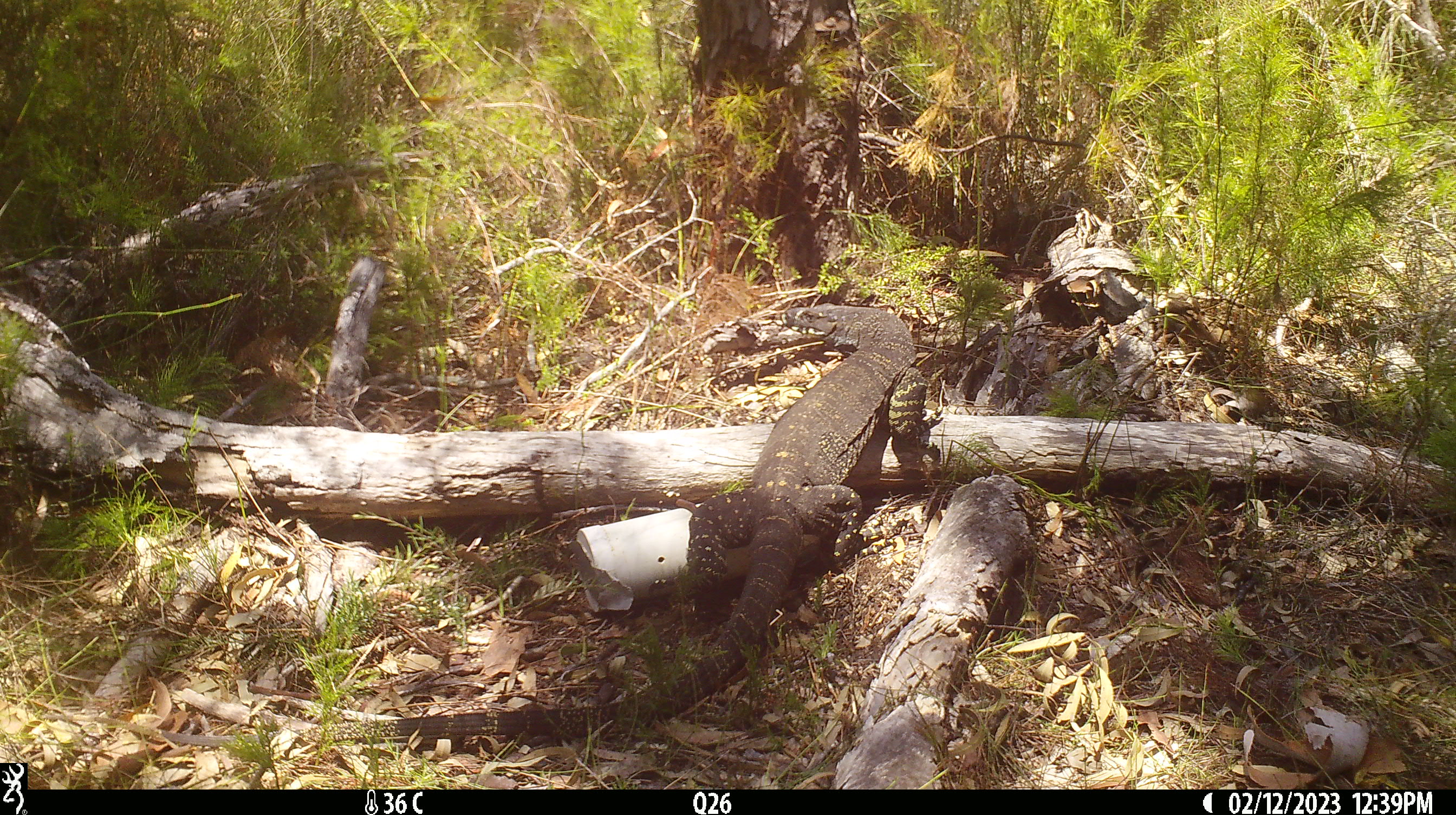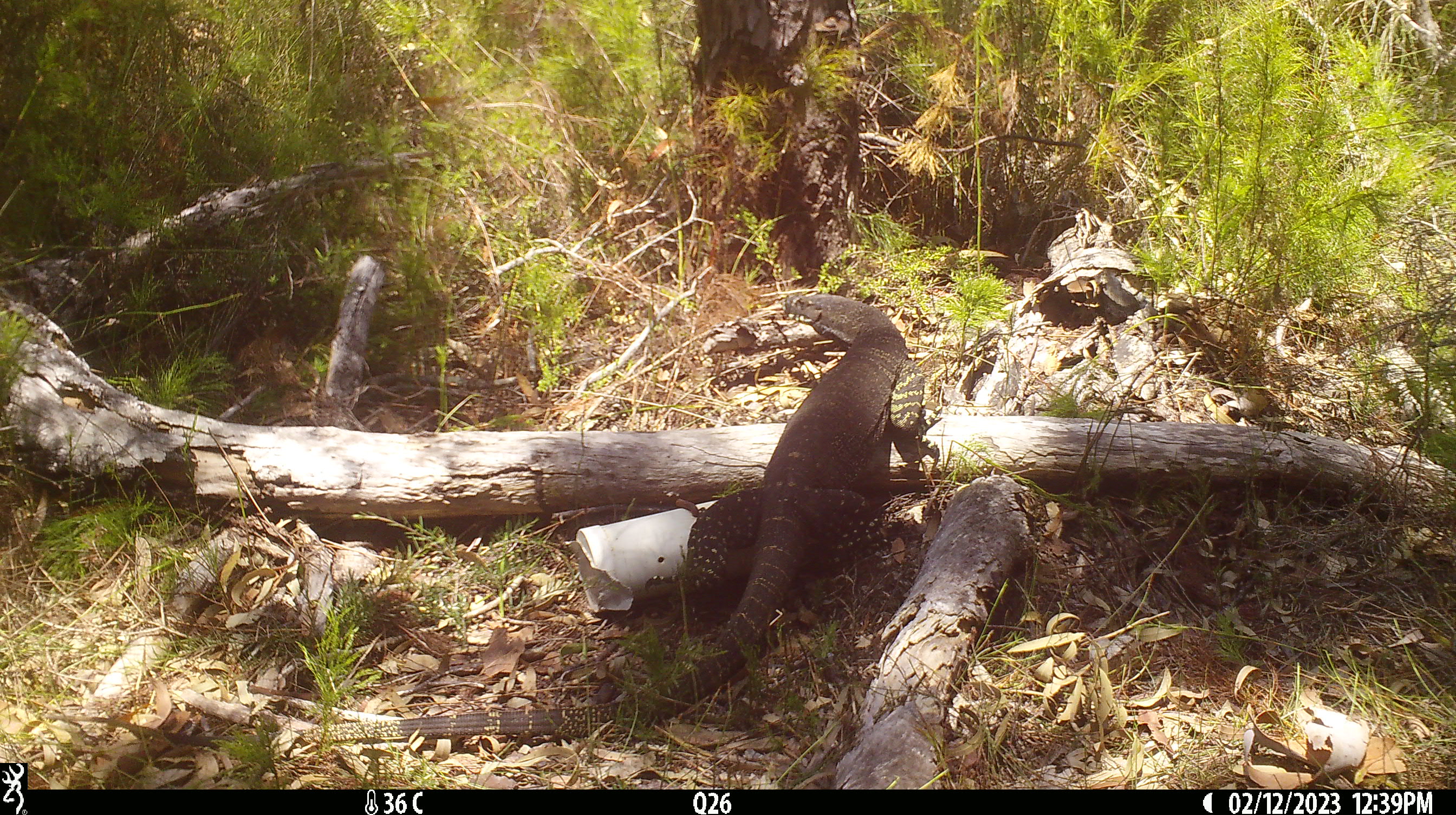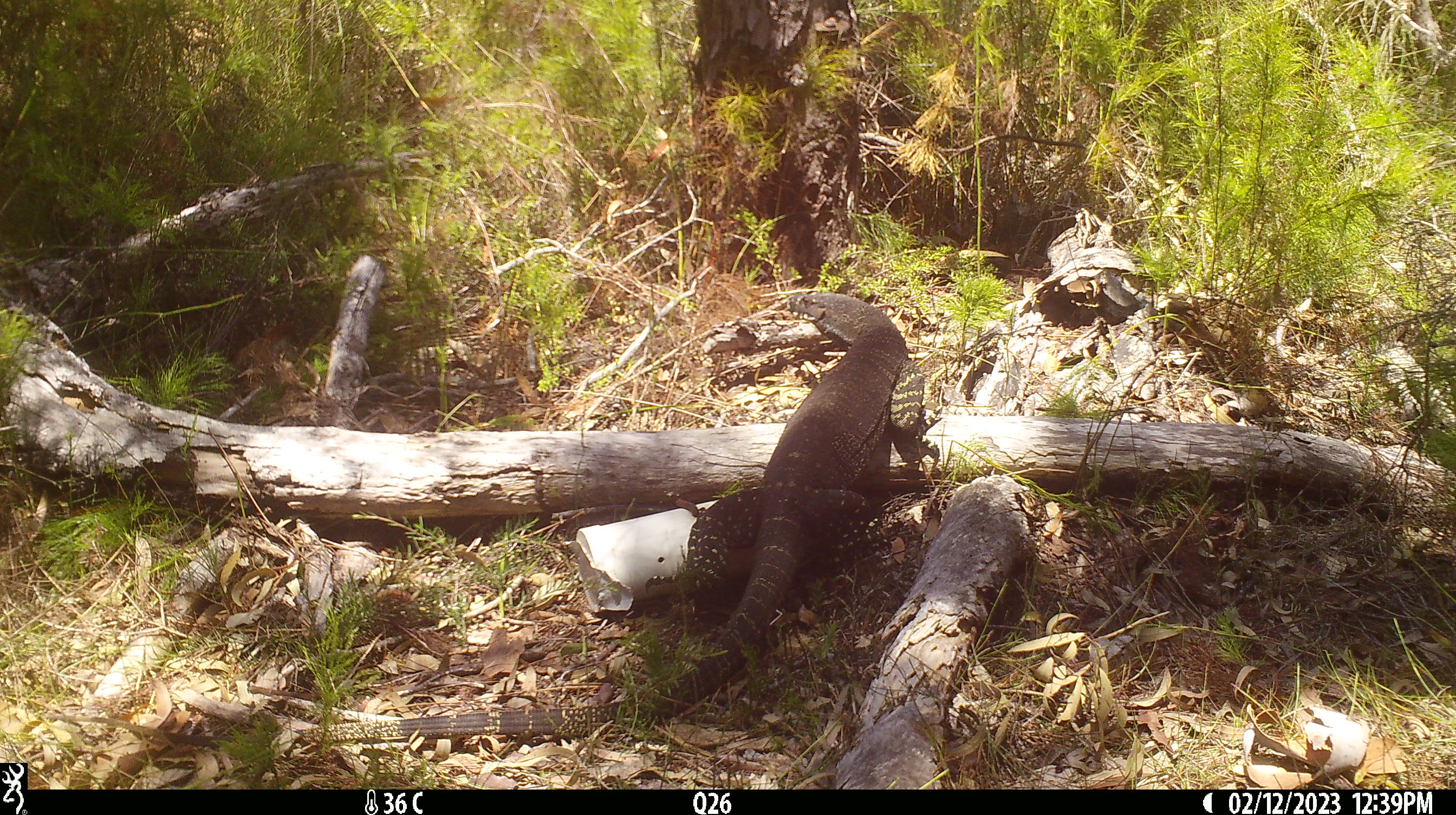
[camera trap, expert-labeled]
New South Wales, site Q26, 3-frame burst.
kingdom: Animalia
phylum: Chordata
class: Reptilia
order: Squamata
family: Varanidae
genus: Varanus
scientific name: Varanus varius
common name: lace monitor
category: goanna